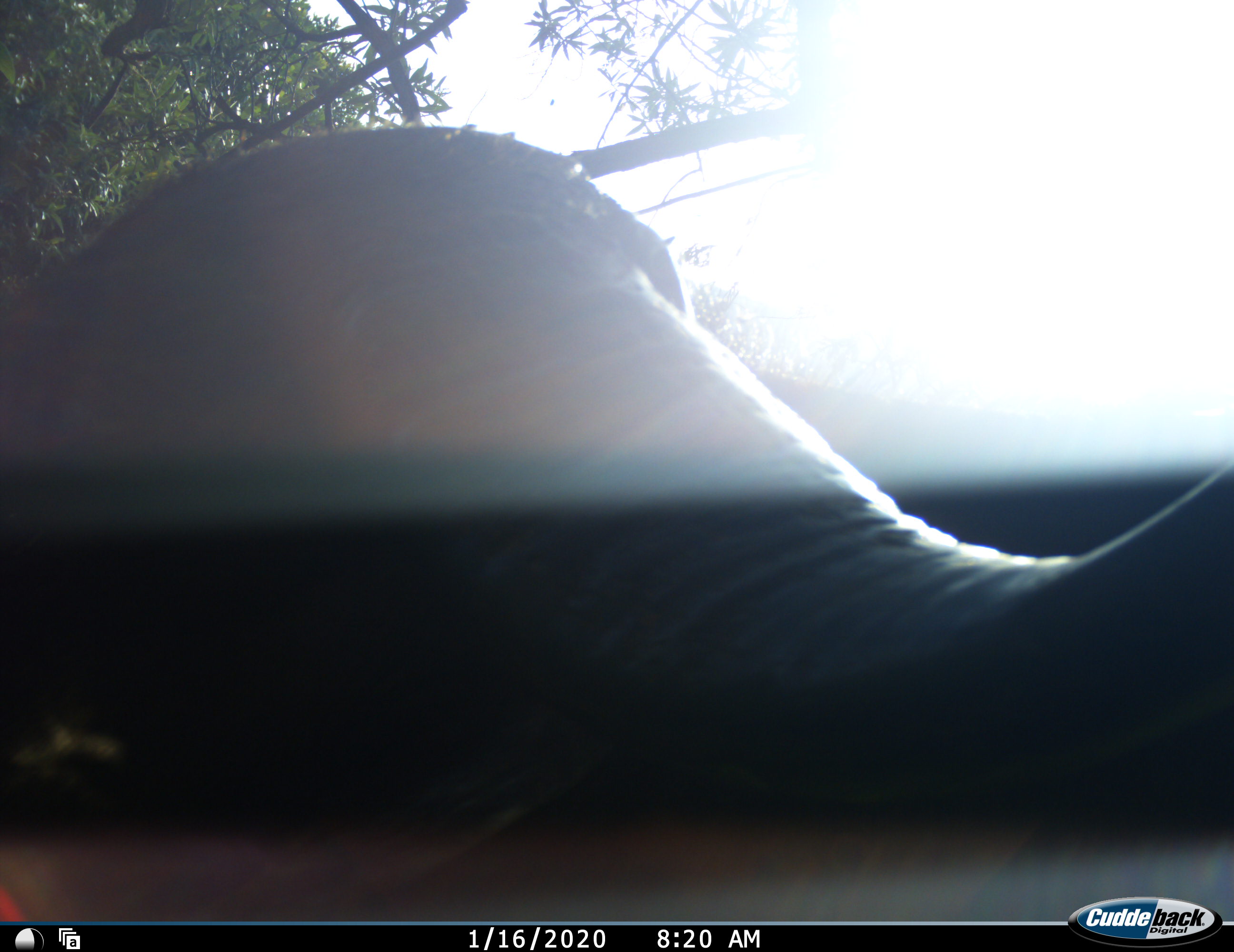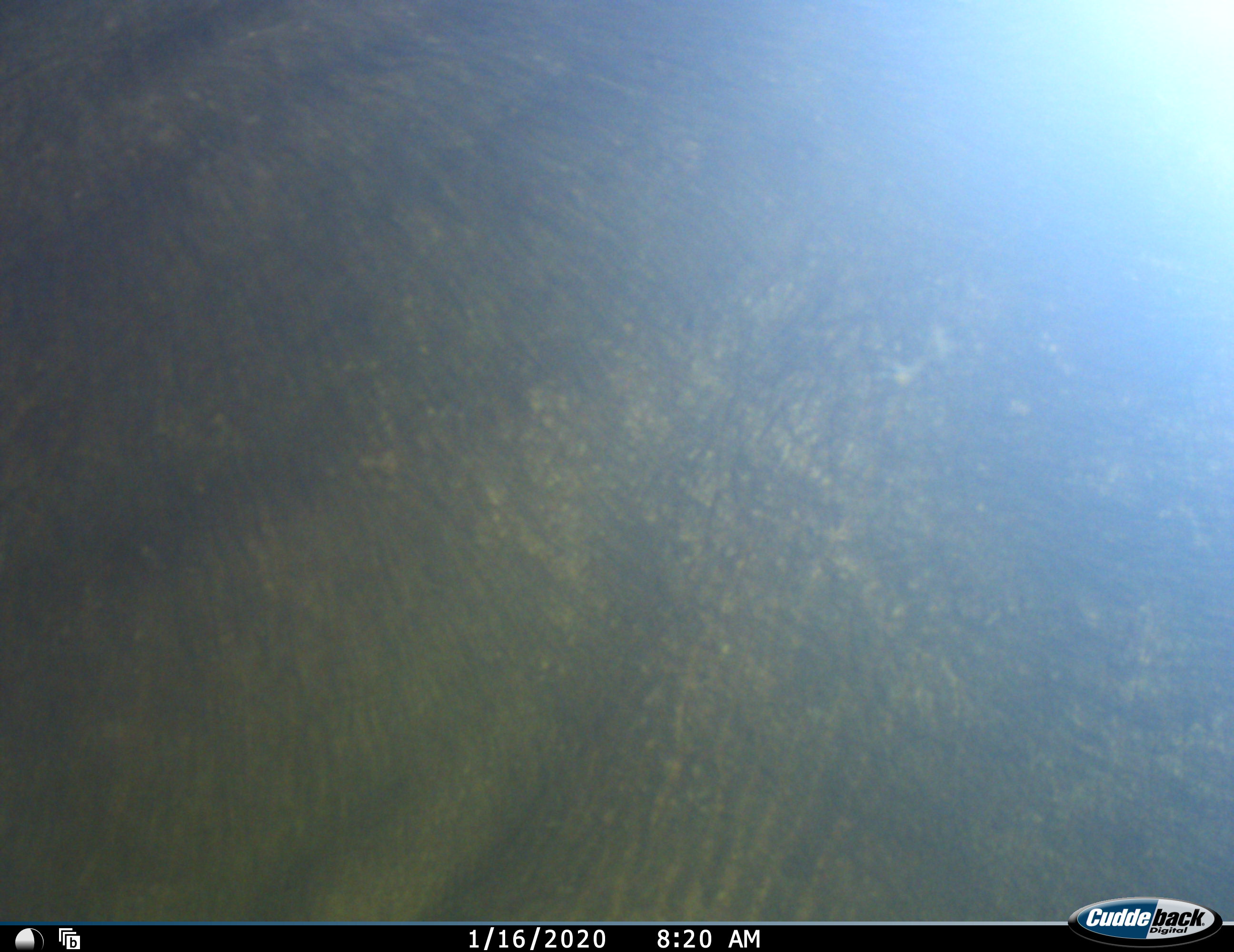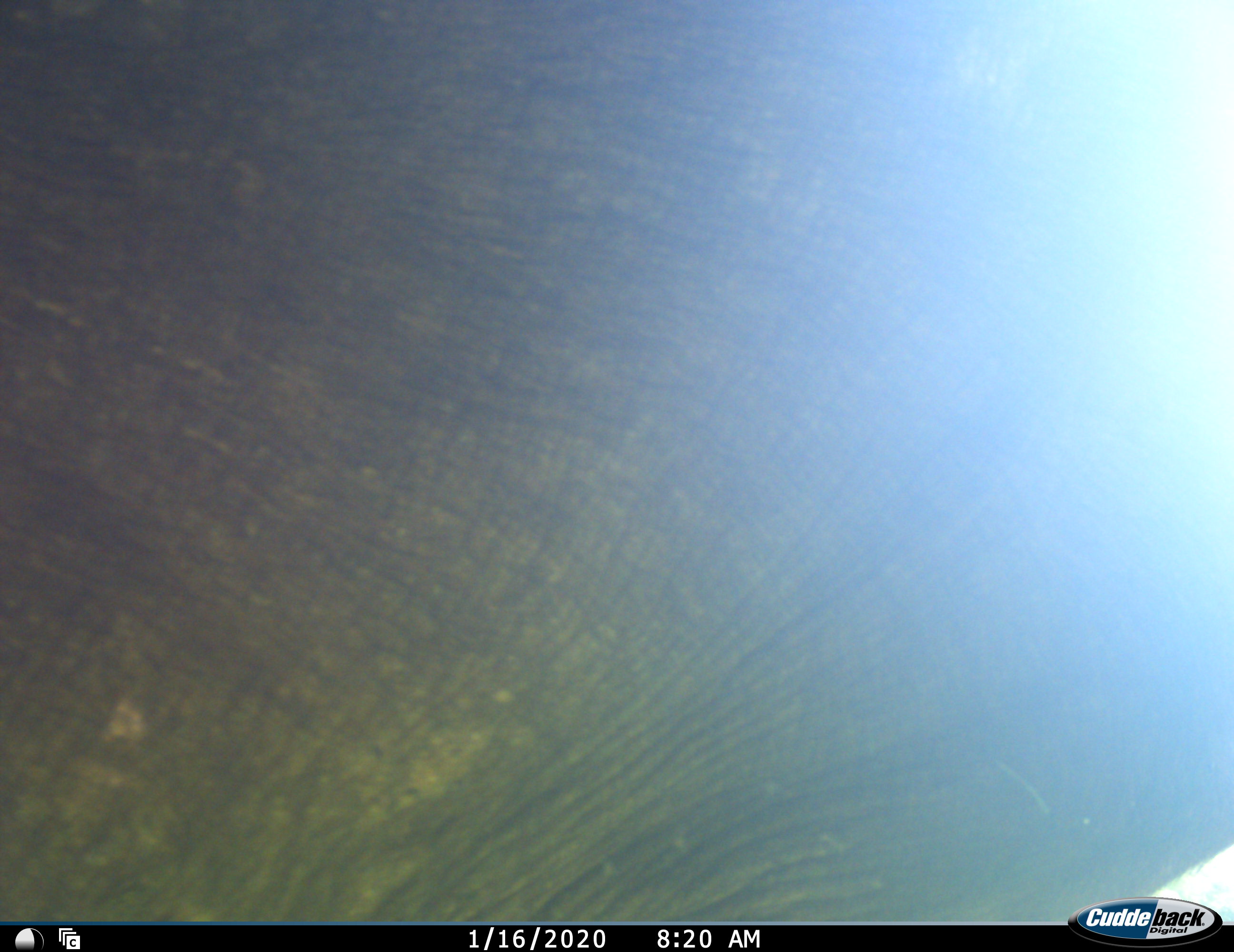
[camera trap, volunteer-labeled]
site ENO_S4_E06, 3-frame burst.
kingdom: Animalia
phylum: Chordata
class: Mammalia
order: Artiodactyla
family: Bovidae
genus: Syncerus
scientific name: Syncerus caffer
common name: african buffalo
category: buffalo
Buffalo (african buffalo) (Syncerus caffer), count 1. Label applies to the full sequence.